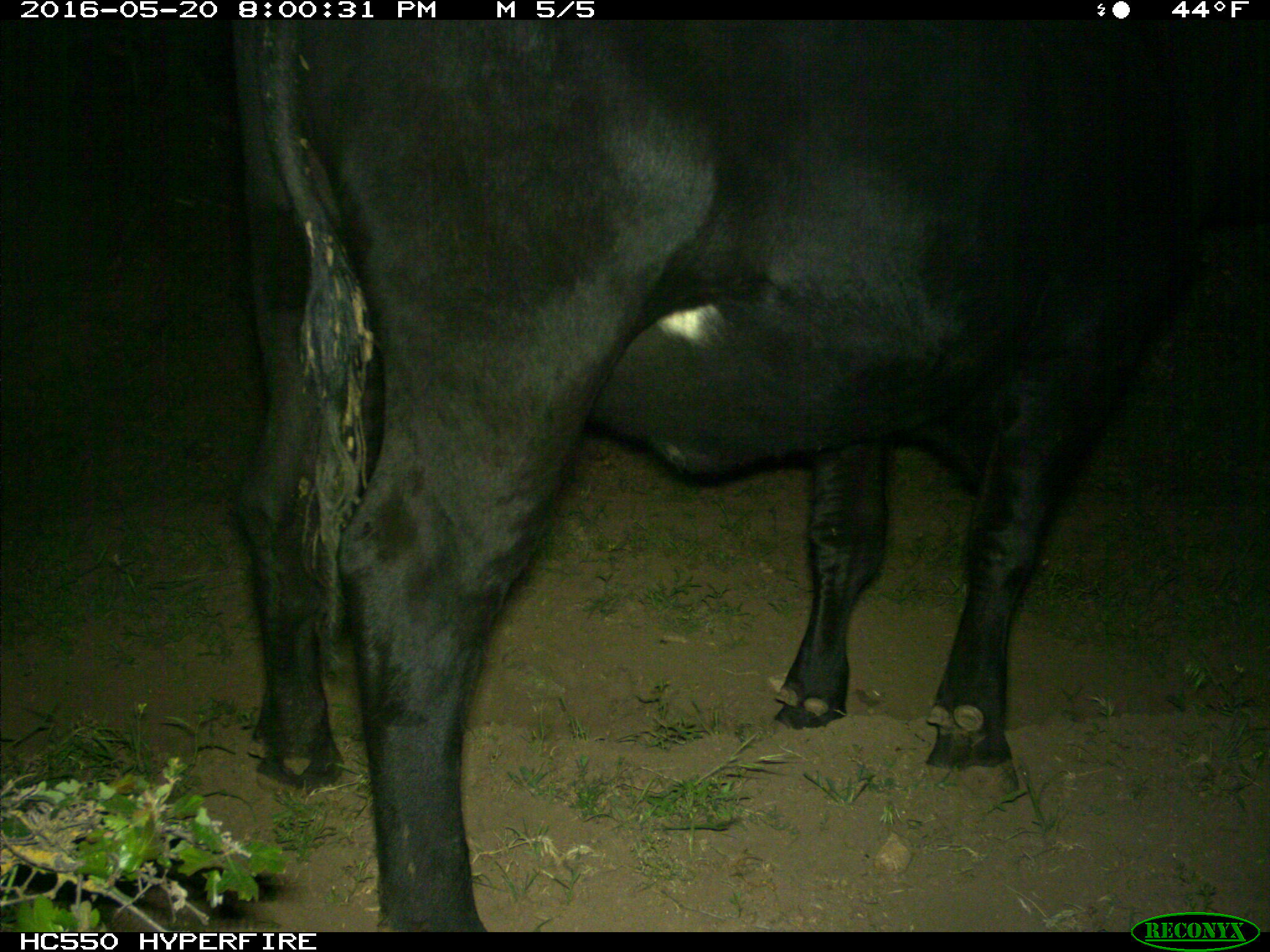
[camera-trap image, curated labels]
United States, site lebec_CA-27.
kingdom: Animalia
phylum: Chordata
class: Mammalia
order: Artiodactyla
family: Bovidae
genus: Bos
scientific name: Bos taurus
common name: domestic cow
Bos taurus (domestic cow).